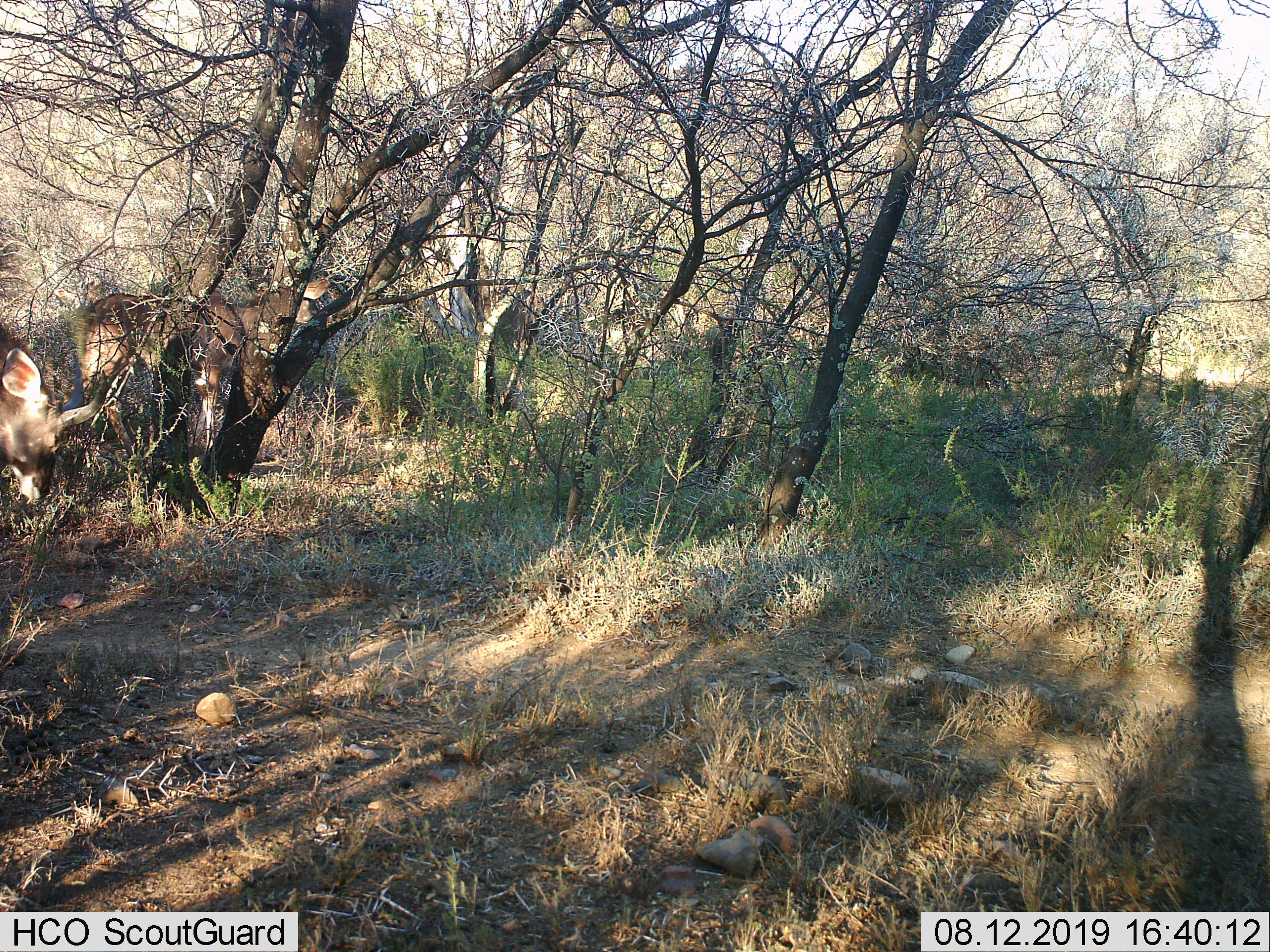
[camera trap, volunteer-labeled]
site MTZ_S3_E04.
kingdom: Animalia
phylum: Chordata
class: Mammalia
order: Artiodactyla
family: Bovidae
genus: Tragelaphus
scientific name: Tragelaphus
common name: kudu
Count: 2.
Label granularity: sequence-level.